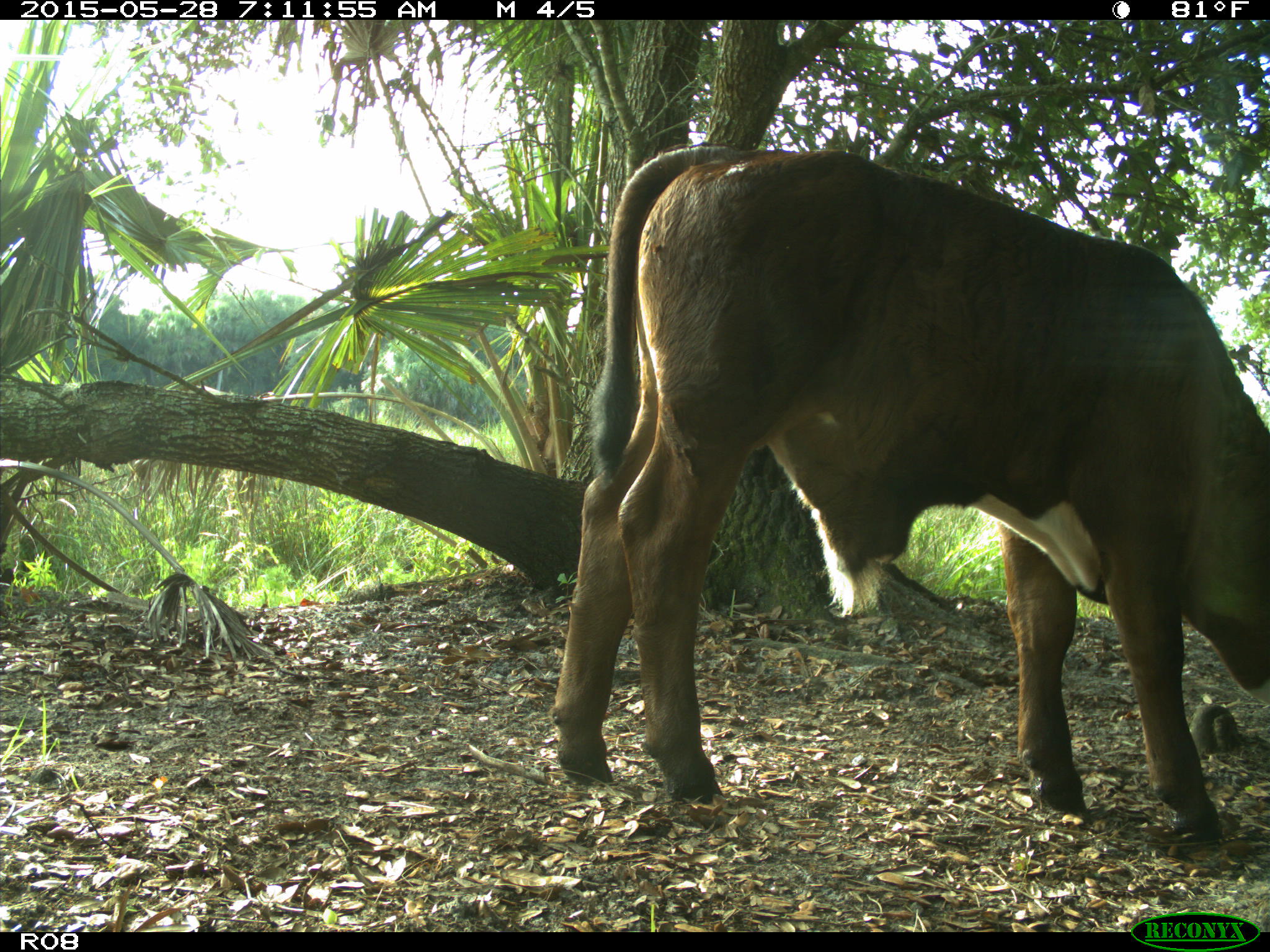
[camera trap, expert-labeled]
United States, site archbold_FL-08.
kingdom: Animalia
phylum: Chordata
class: Mammalia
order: Artiodactyla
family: Bovidae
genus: Bos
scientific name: Bos taurus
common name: domestic cow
Bos taurus (domestic cow).